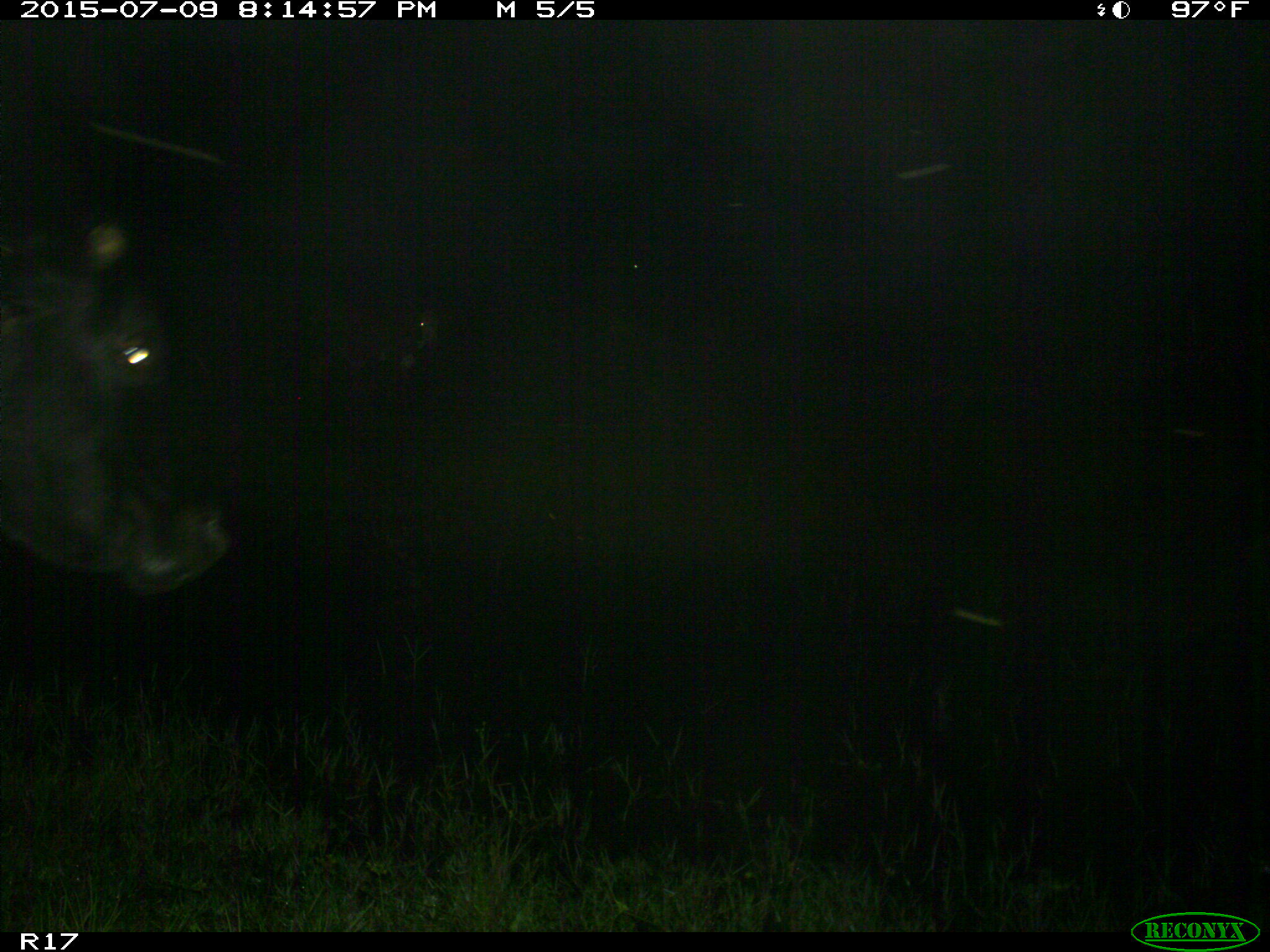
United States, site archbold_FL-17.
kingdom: Animalia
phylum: Chordata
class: Mammalia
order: Artiodactyla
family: Bovidae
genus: Bos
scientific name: Bos taurus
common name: domestic cow